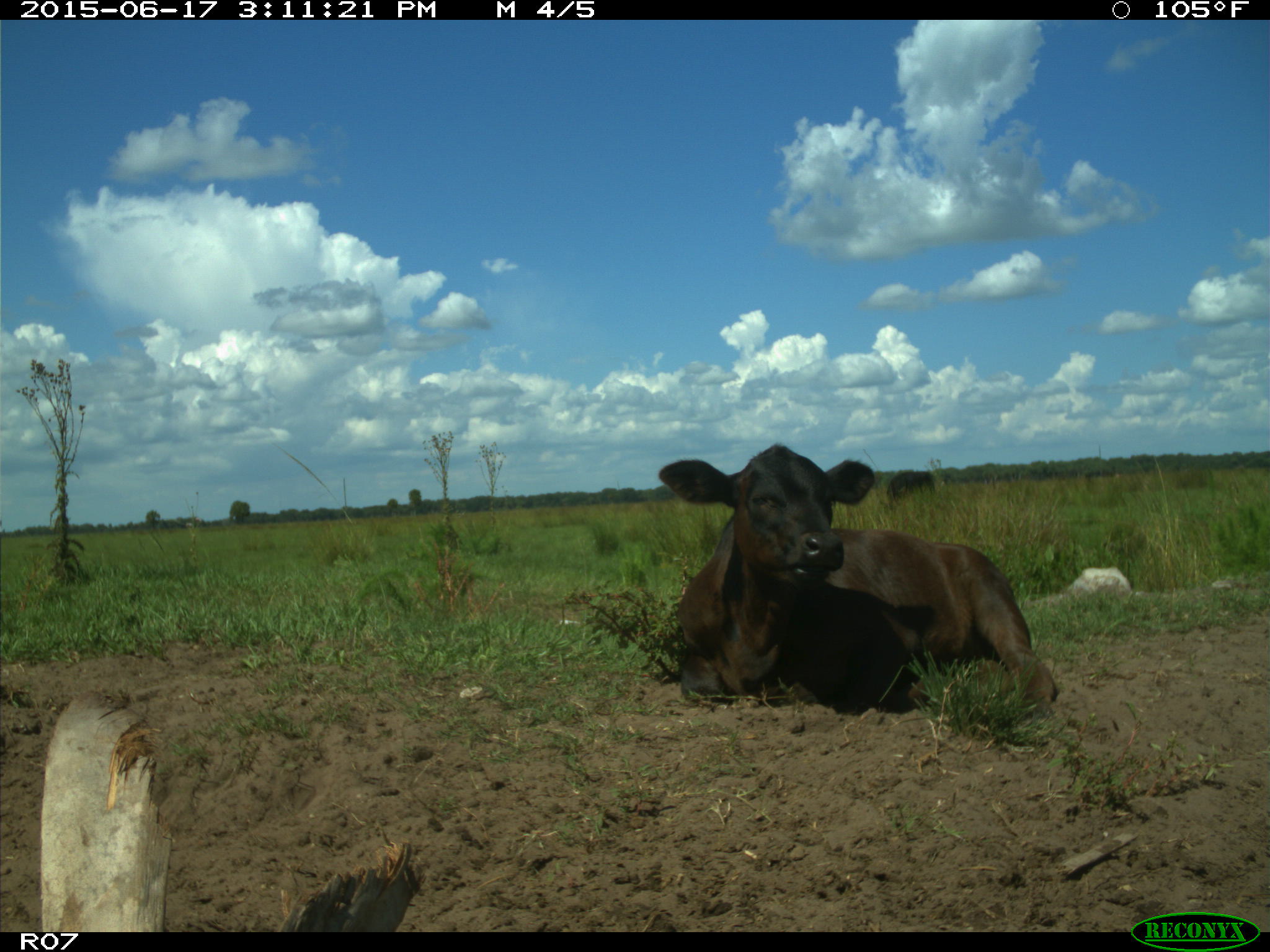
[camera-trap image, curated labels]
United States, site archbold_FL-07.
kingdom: Animalia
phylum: Chordata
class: Mammalia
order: Artiodactyla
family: Bovidae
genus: Bos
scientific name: Bos taurus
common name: domestic cow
Bos taurus (domestic cow).